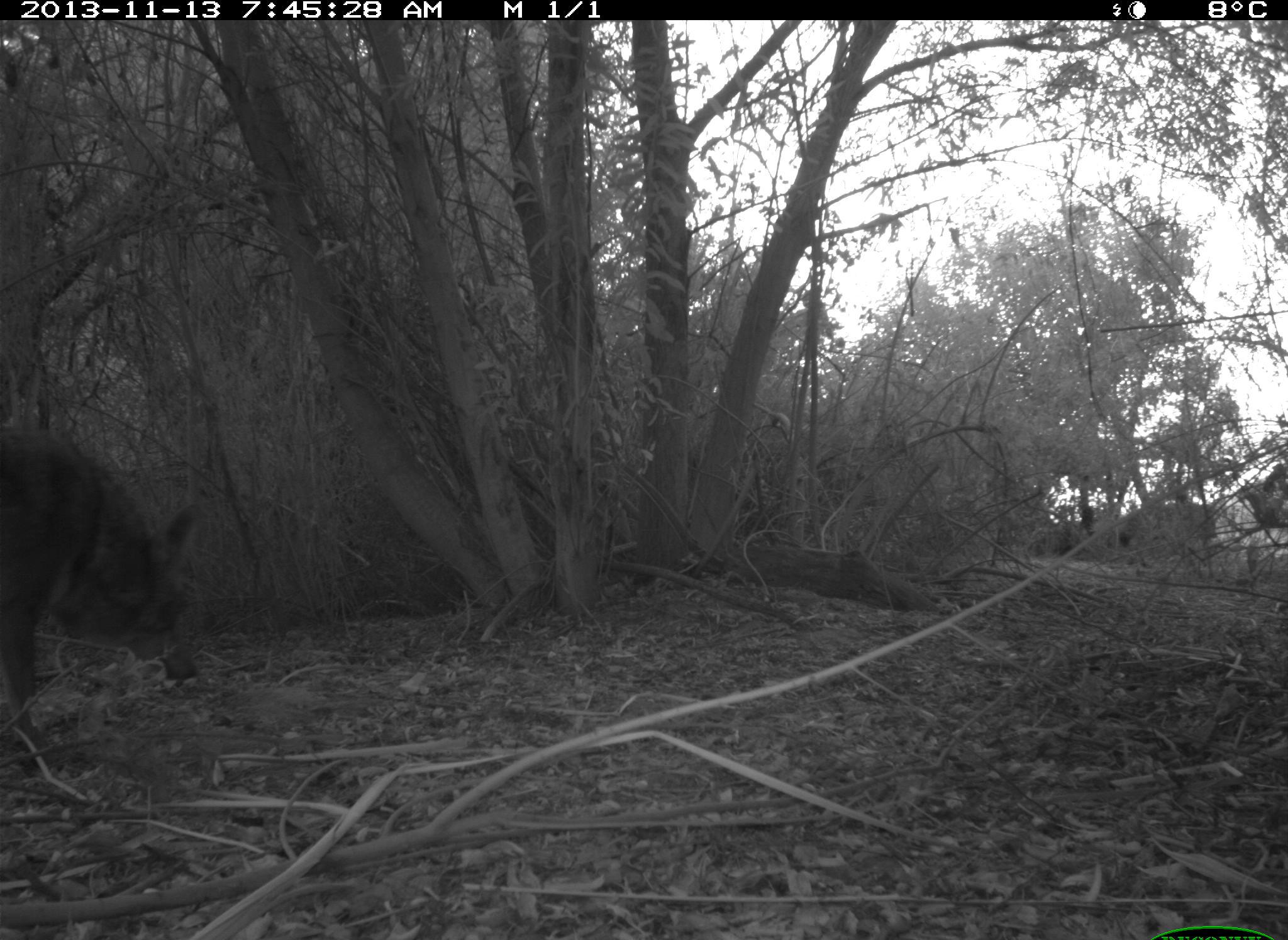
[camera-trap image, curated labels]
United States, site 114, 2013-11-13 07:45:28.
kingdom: Animalia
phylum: Chordata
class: Mammalia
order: Carnivora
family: Canidae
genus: Canis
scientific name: Canis latrans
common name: coyote